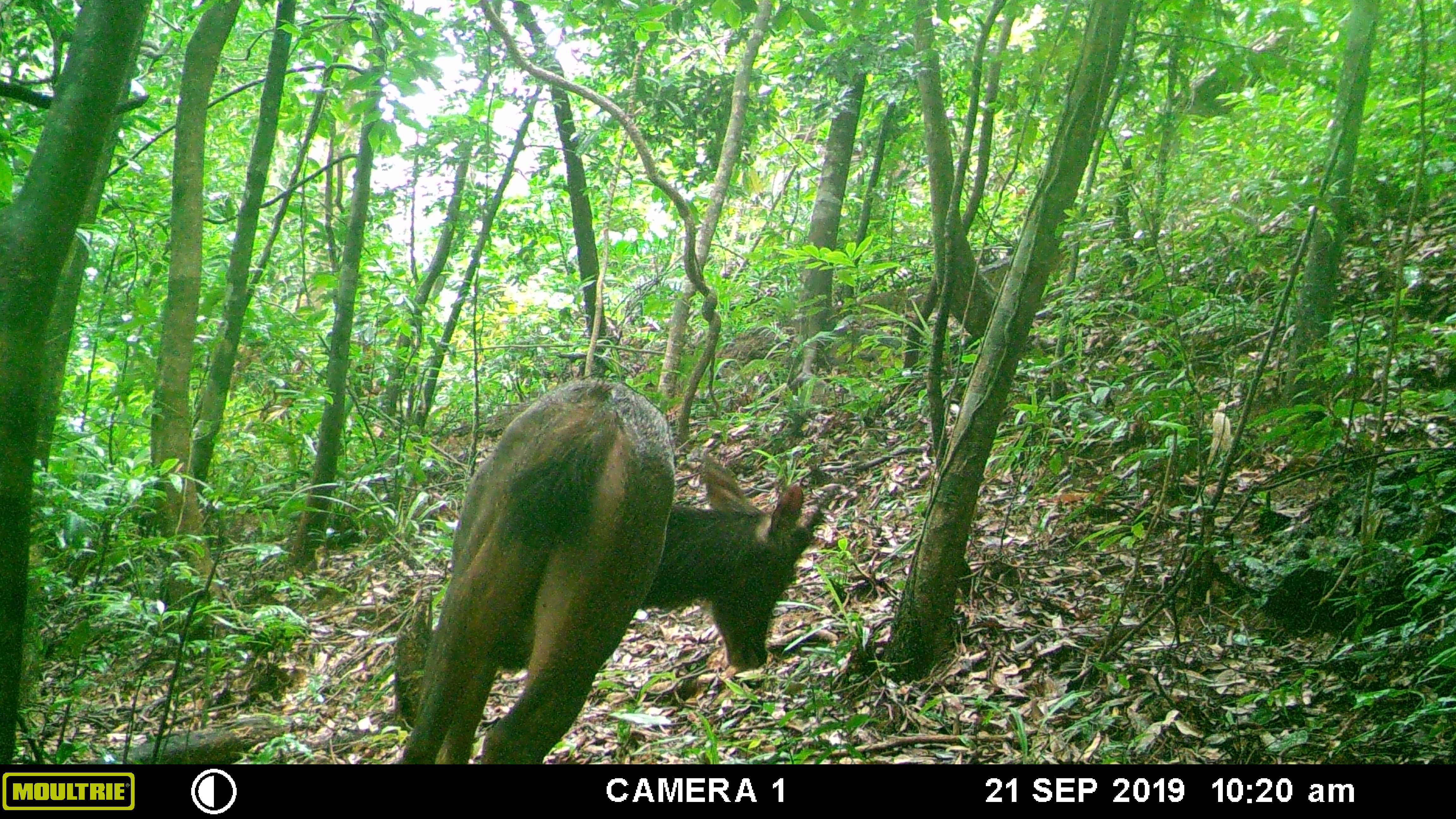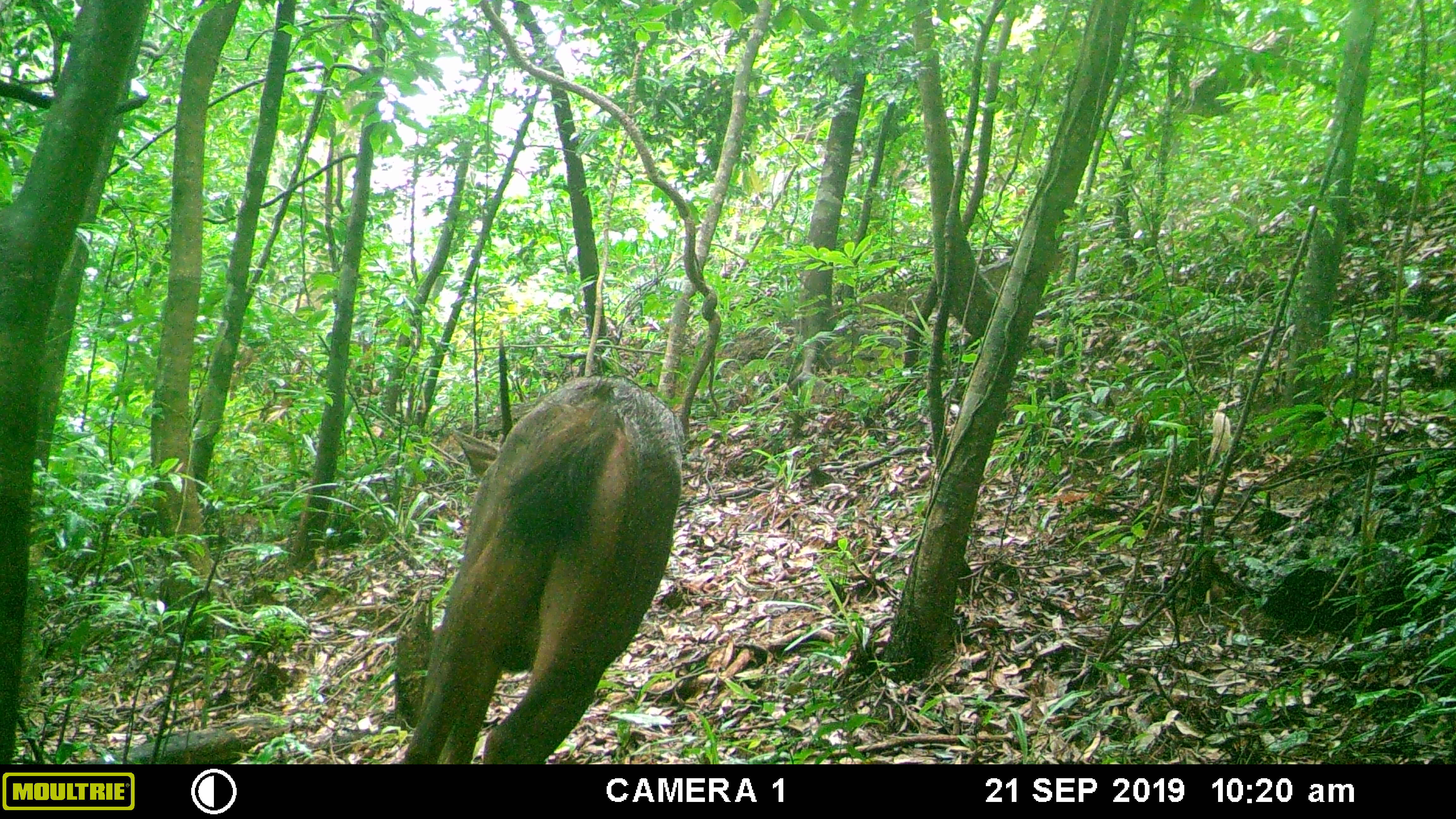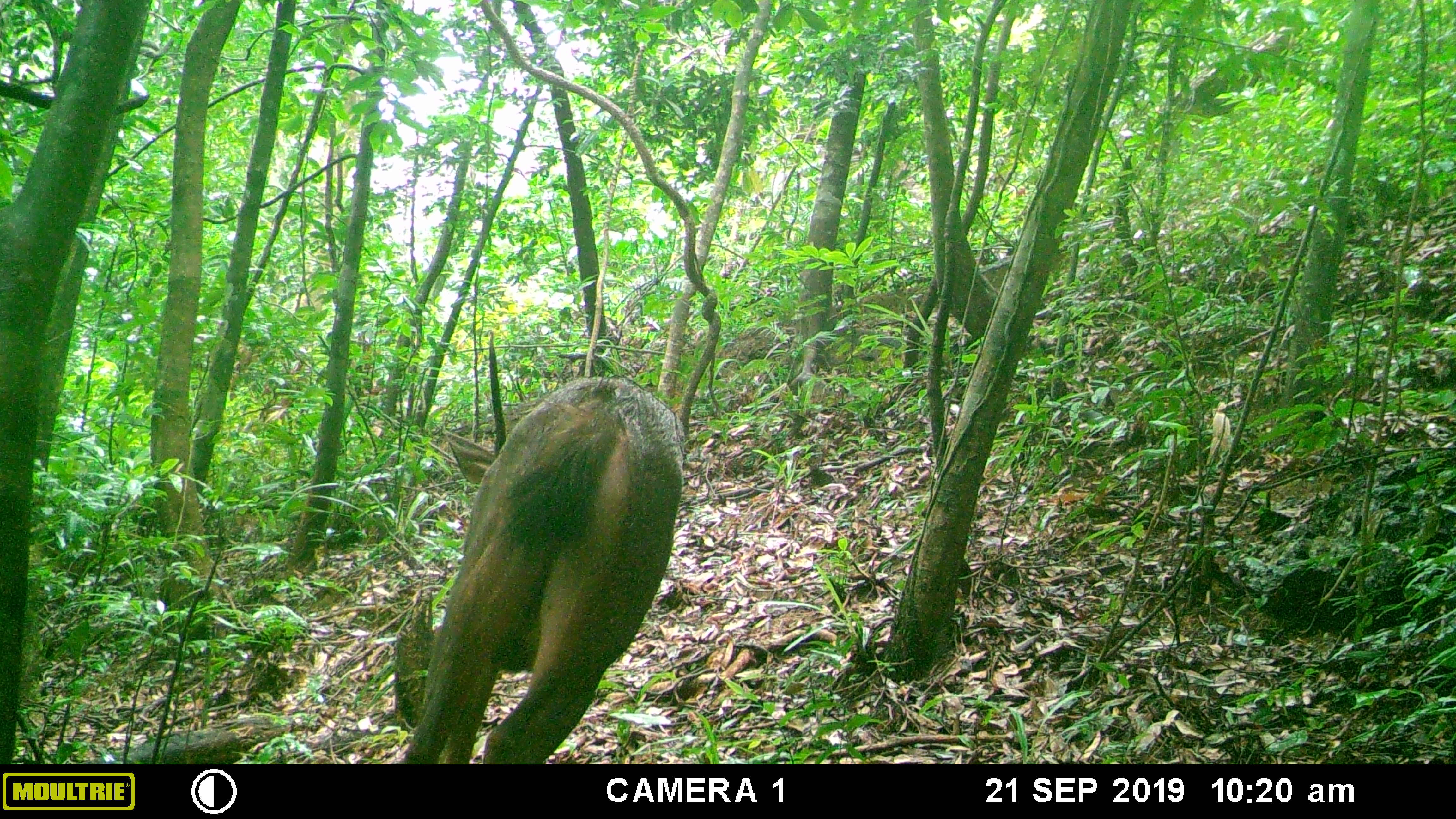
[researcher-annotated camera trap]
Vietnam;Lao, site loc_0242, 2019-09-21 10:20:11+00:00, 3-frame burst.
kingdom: Animalia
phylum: Chordata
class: Mammalia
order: Artiodactyla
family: Cervidae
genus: Rusa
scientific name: Rusa unicolor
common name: sambar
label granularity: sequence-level